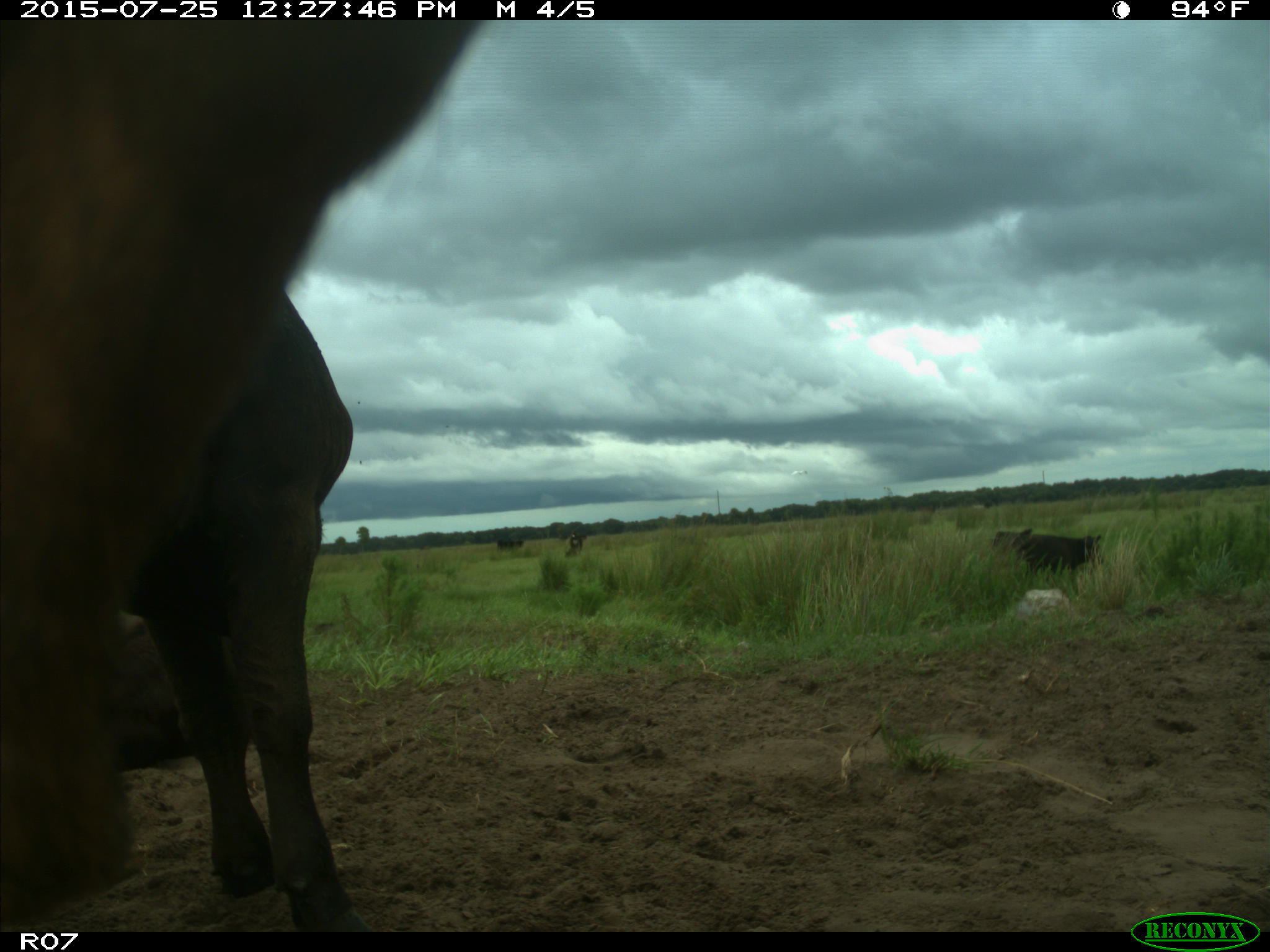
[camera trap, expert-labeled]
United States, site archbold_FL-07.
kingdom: Animalia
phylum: Chordata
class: Mammalia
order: Artiodactyla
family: Bovidae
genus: Bos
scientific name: Bos taurus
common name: domestic cow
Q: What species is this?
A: Bos taurus (domestic cow).